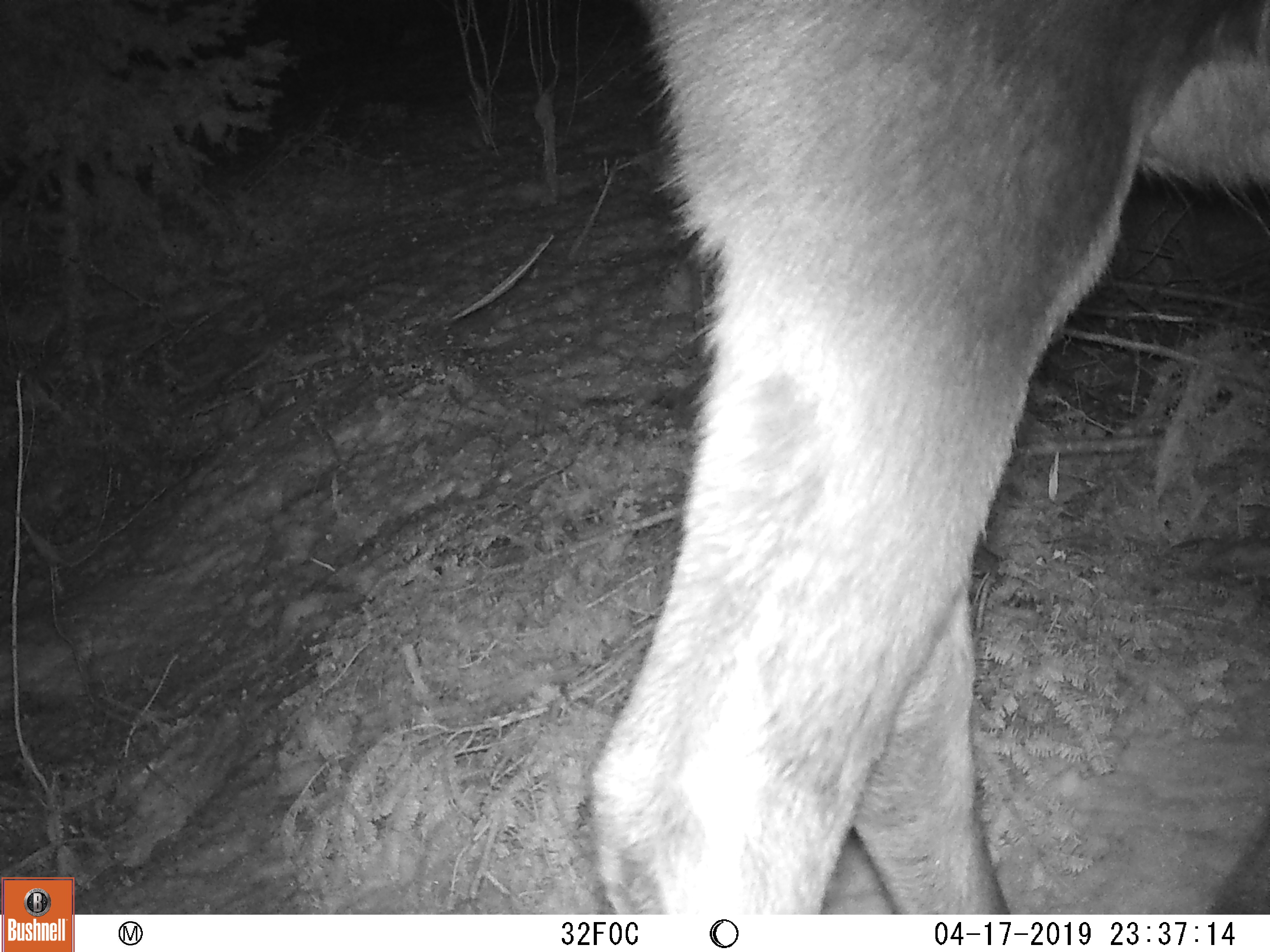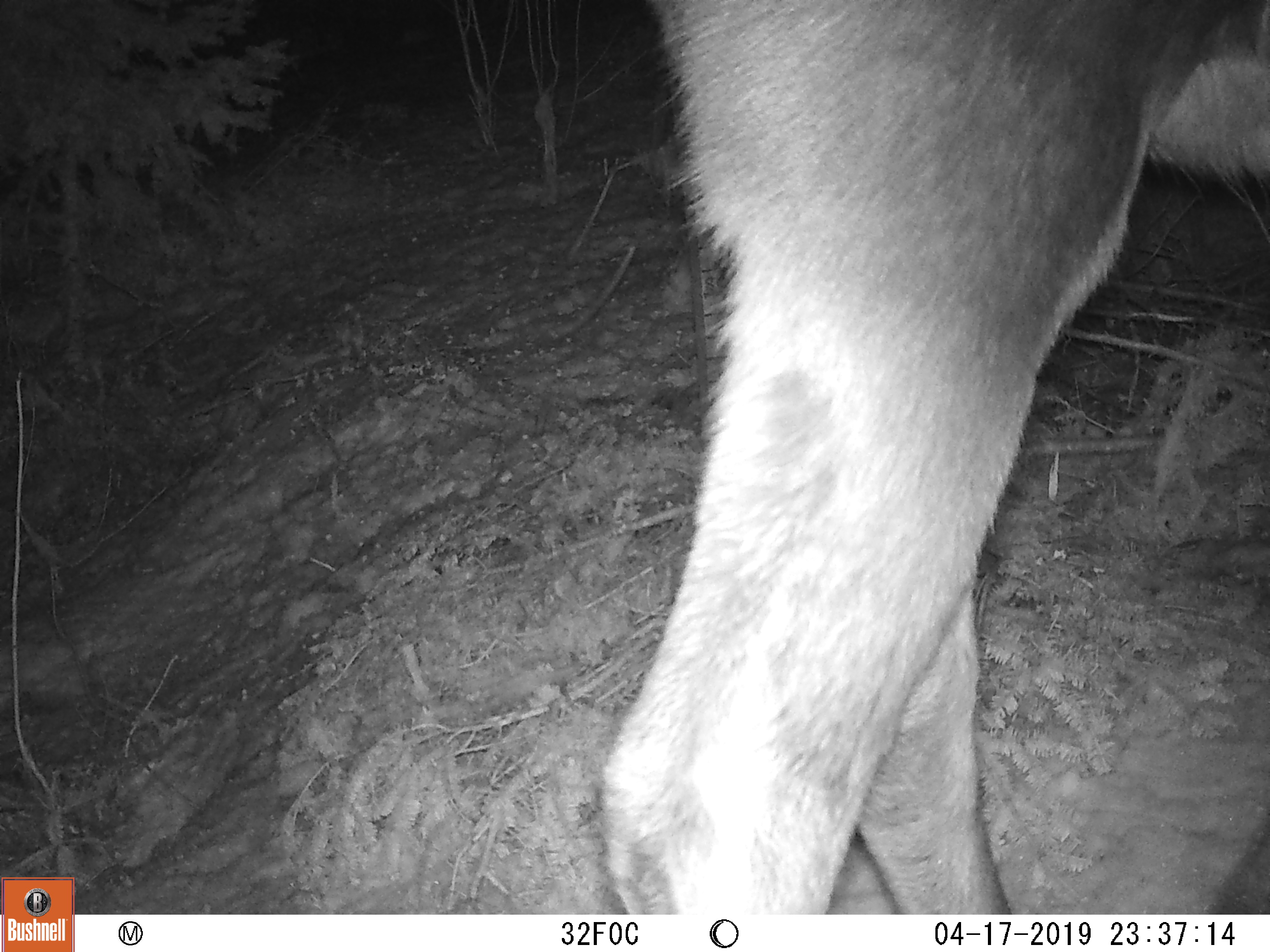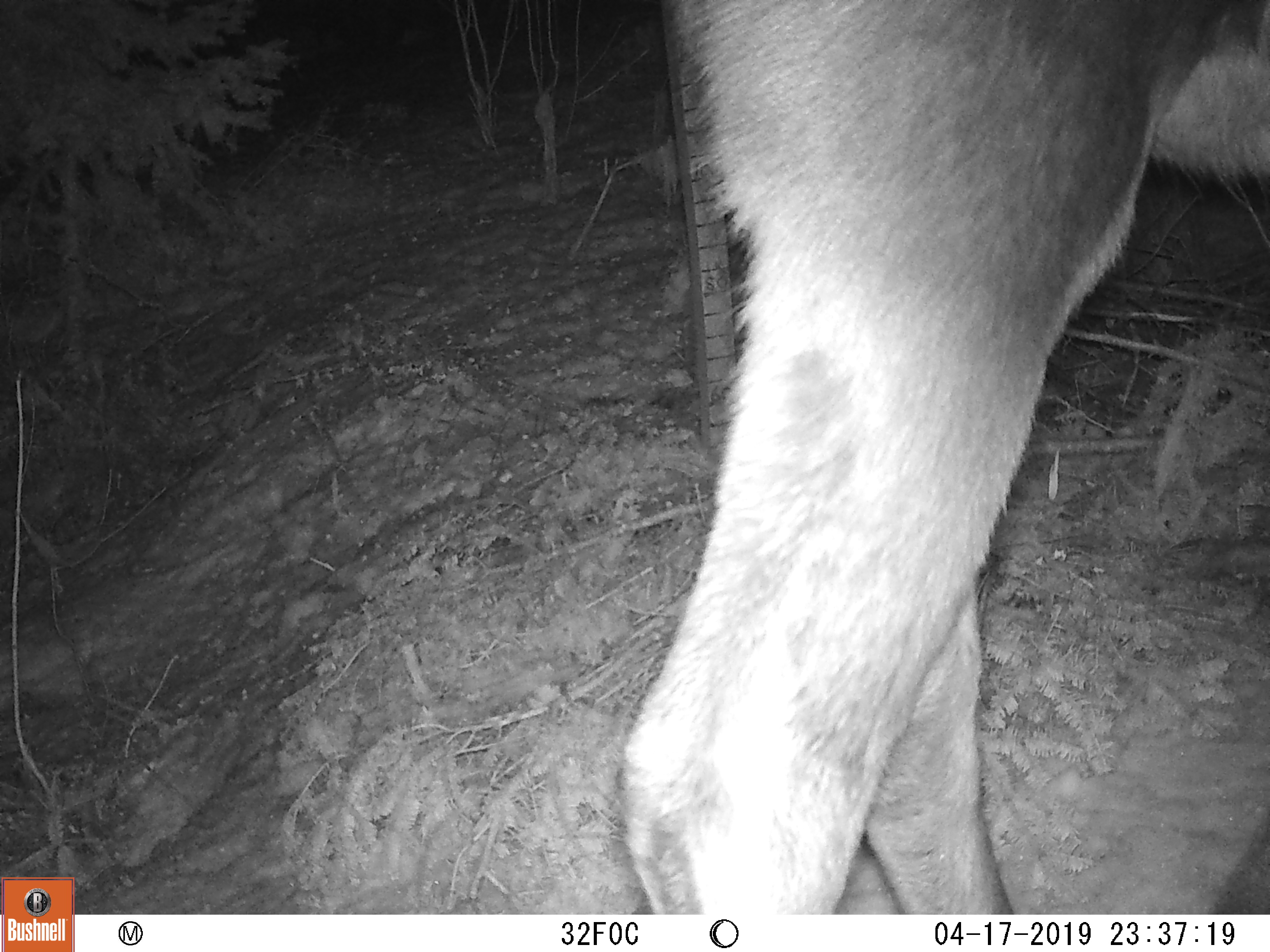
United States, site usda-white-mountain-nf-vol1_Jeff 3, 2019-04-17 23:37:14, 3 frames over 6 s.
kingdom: Animalia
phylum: Chordata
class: Mammalia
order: Artiodactyla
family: Cervidae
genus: Alces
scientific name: Alces alces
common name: moose